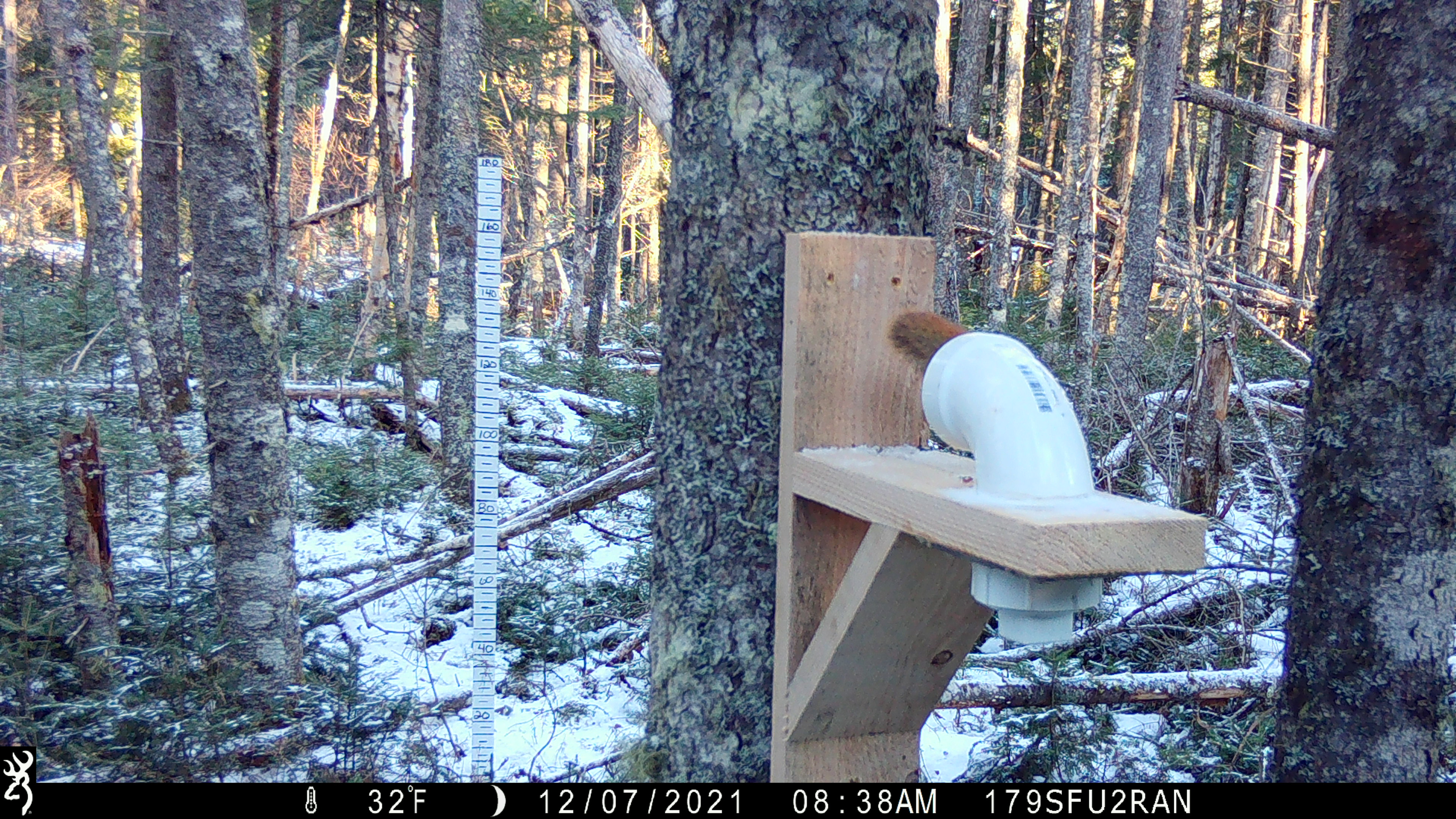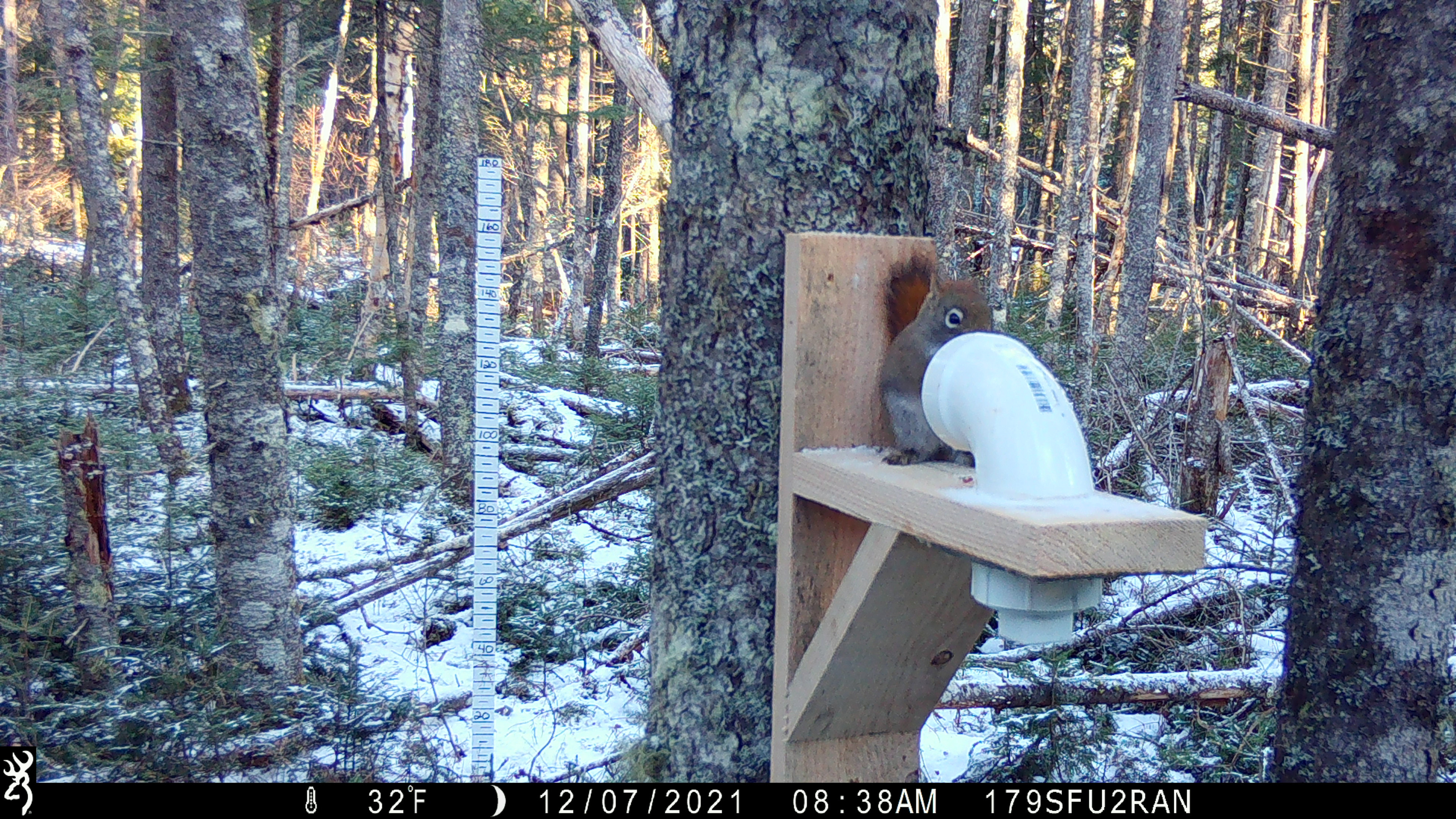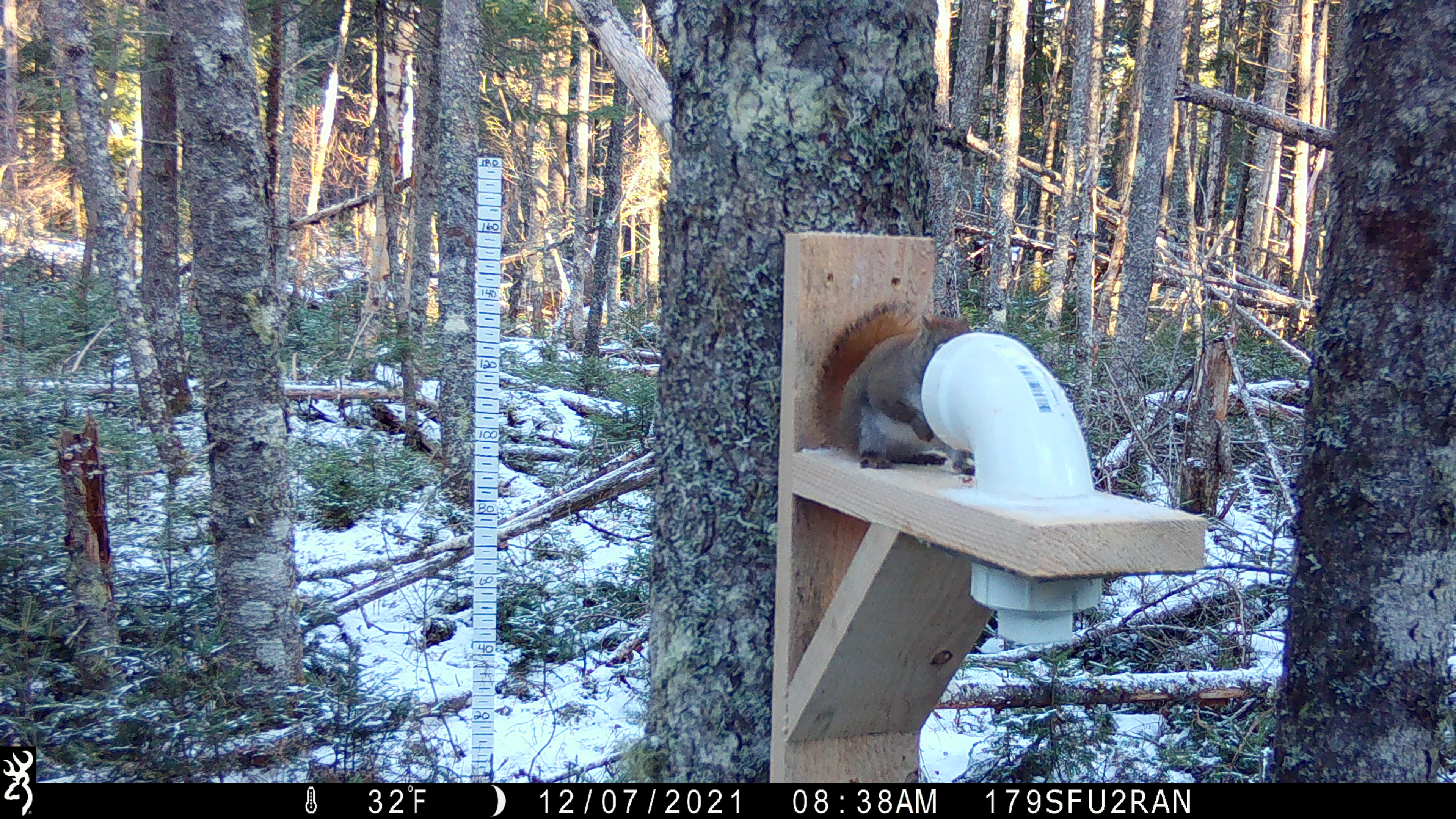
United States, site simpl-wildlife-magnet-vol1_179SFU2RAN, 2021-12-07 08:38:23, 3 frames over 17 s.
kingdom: Animalia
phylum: Chordata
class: Mammalia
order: Rodentia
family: Sciuridae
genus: Tamiasciurus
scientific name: Tamiasciurus hudsonicus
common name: red squirrel